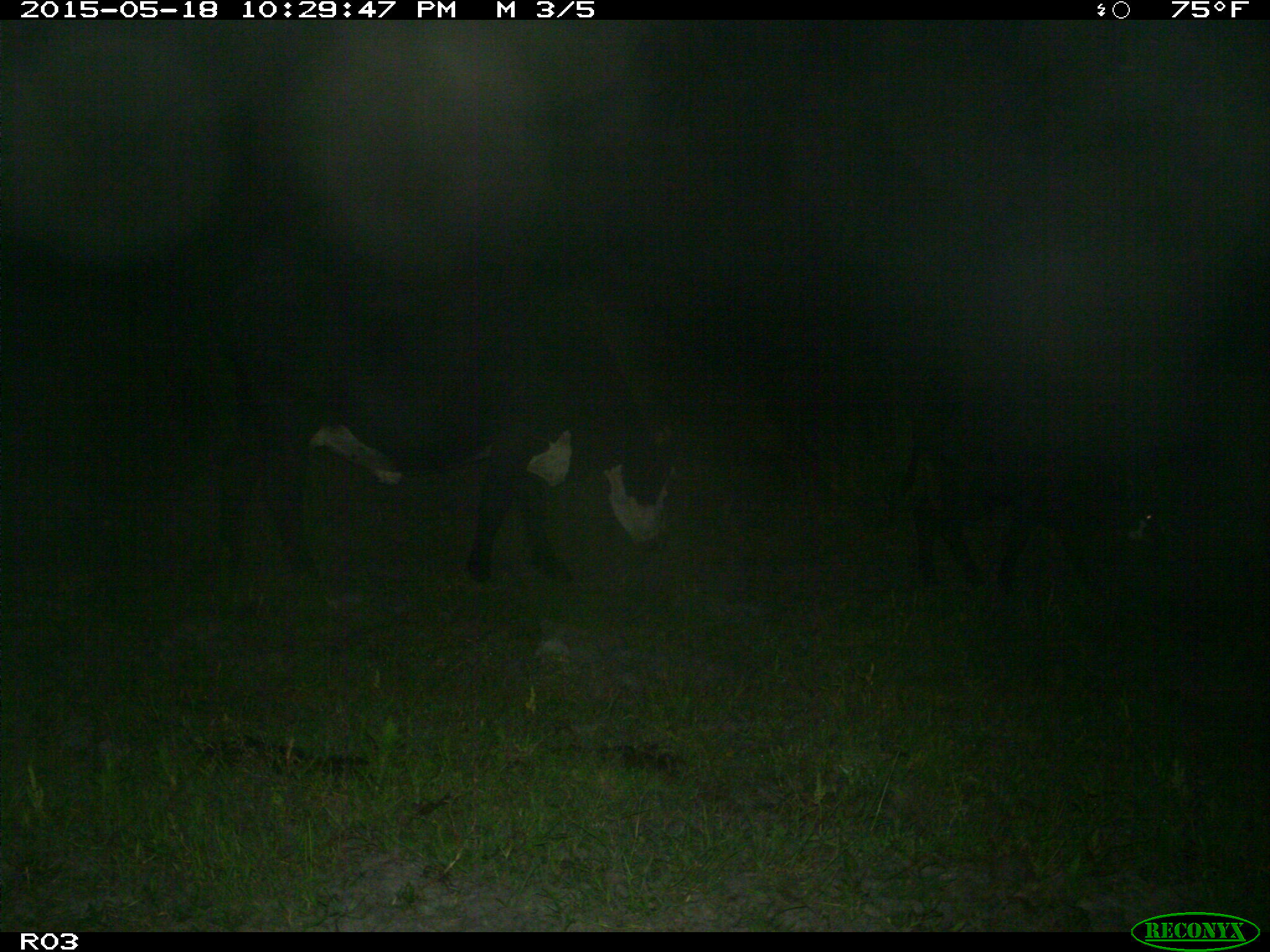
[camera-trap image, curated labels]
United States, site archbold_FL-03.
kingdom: Animalia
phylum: Chordata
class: Mammalia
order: Artiodactyla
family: Bovidae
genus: Bos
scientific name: Bos taurus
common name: domestic cow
Bos taurus (domestic cow).